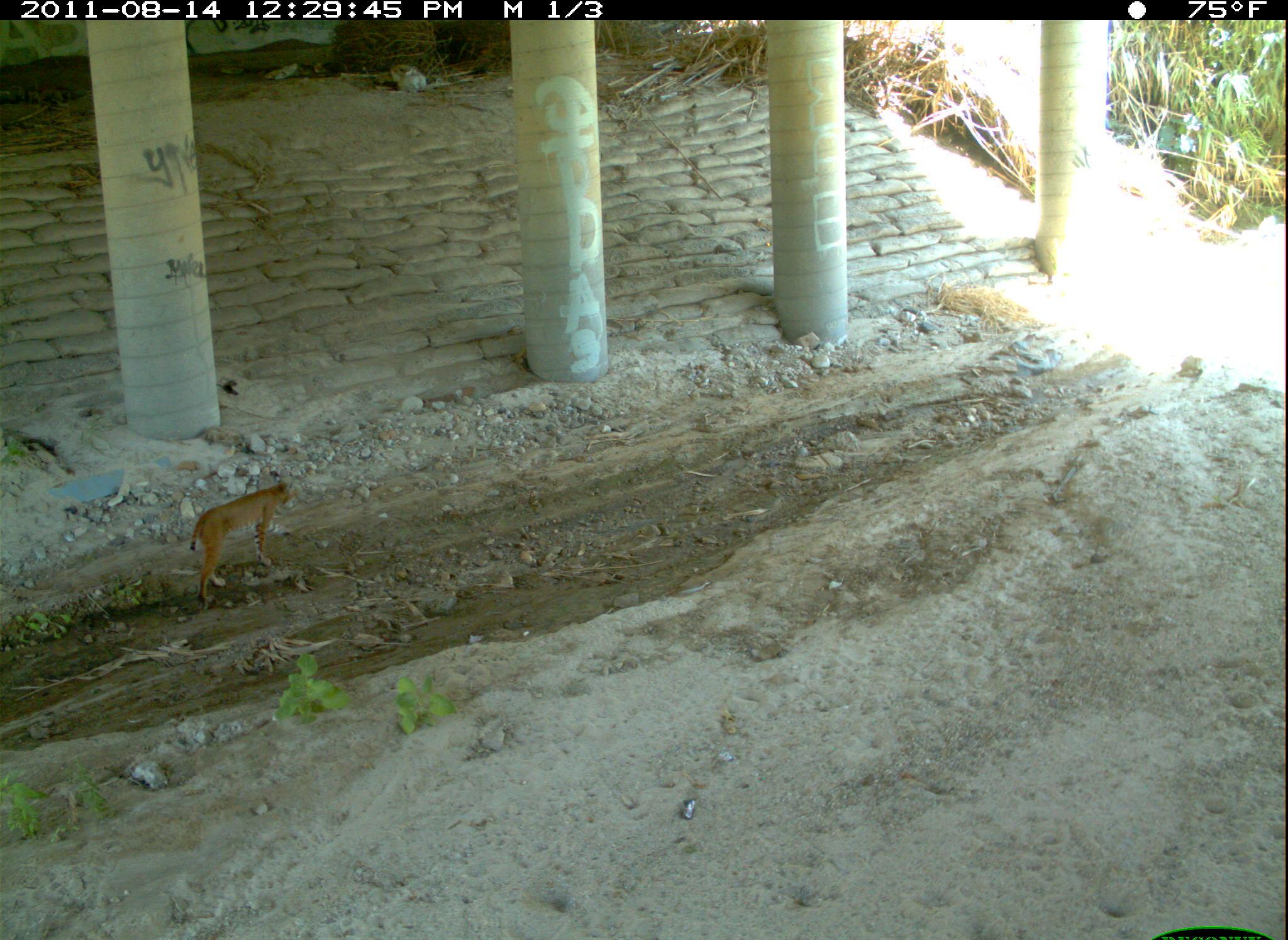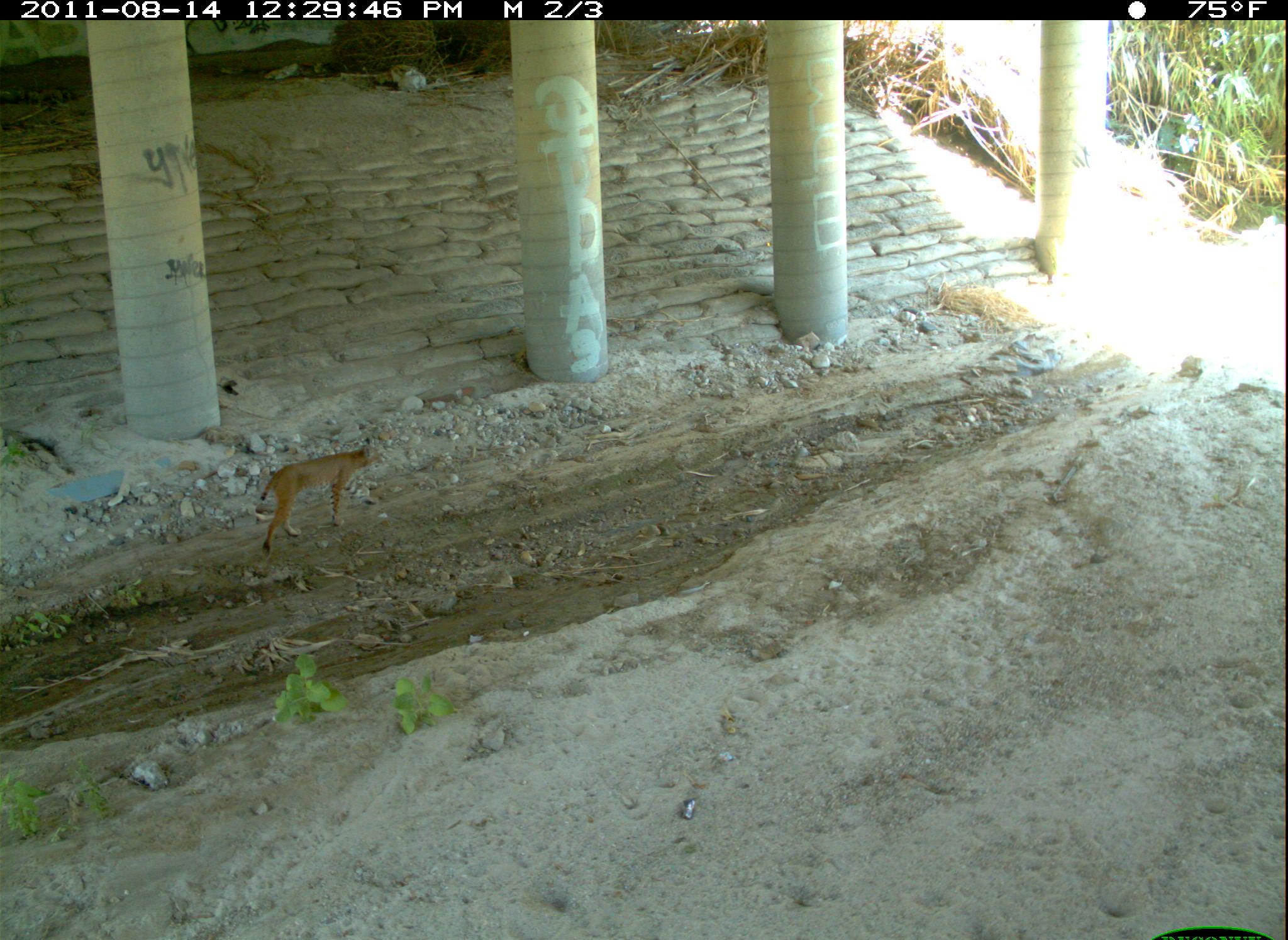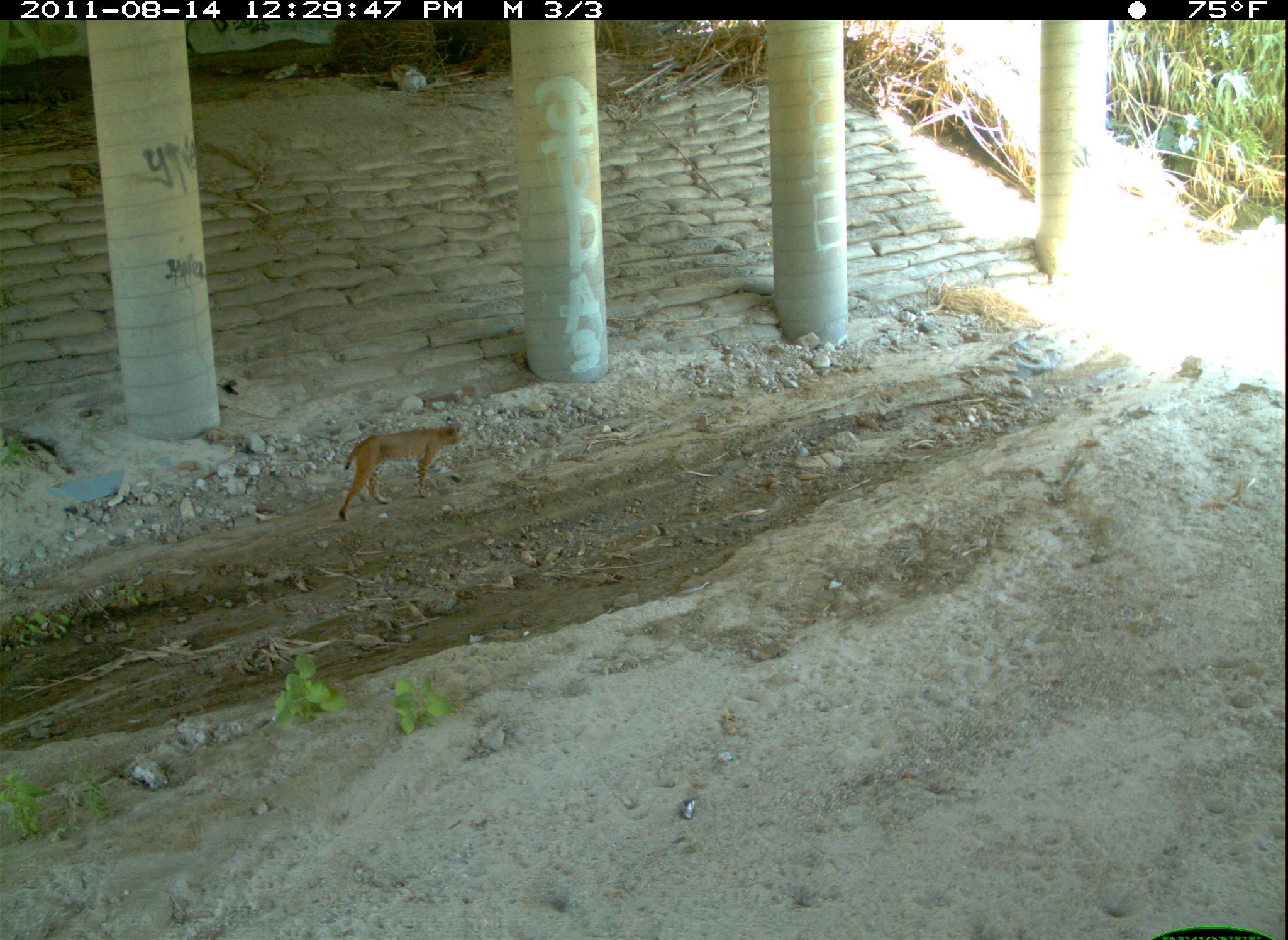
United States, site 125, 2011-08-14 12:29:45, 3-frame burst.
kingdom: Animalia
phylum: Chordata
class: Mammalia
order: Carnivora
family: Felidae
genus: Lynx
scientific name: Lynx rufus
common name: bobcat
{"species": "bobcat (Lynx rufus)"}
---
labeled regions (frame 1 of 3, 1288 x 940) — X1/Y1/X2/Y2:
bobcat: 185/472/301/612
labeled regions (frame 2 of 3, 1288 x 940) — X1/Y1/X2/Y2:
bobcat: 255/430/391/560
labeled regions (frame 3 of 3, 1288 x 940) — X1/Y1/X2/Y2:
bobcat: 333/415/476/529